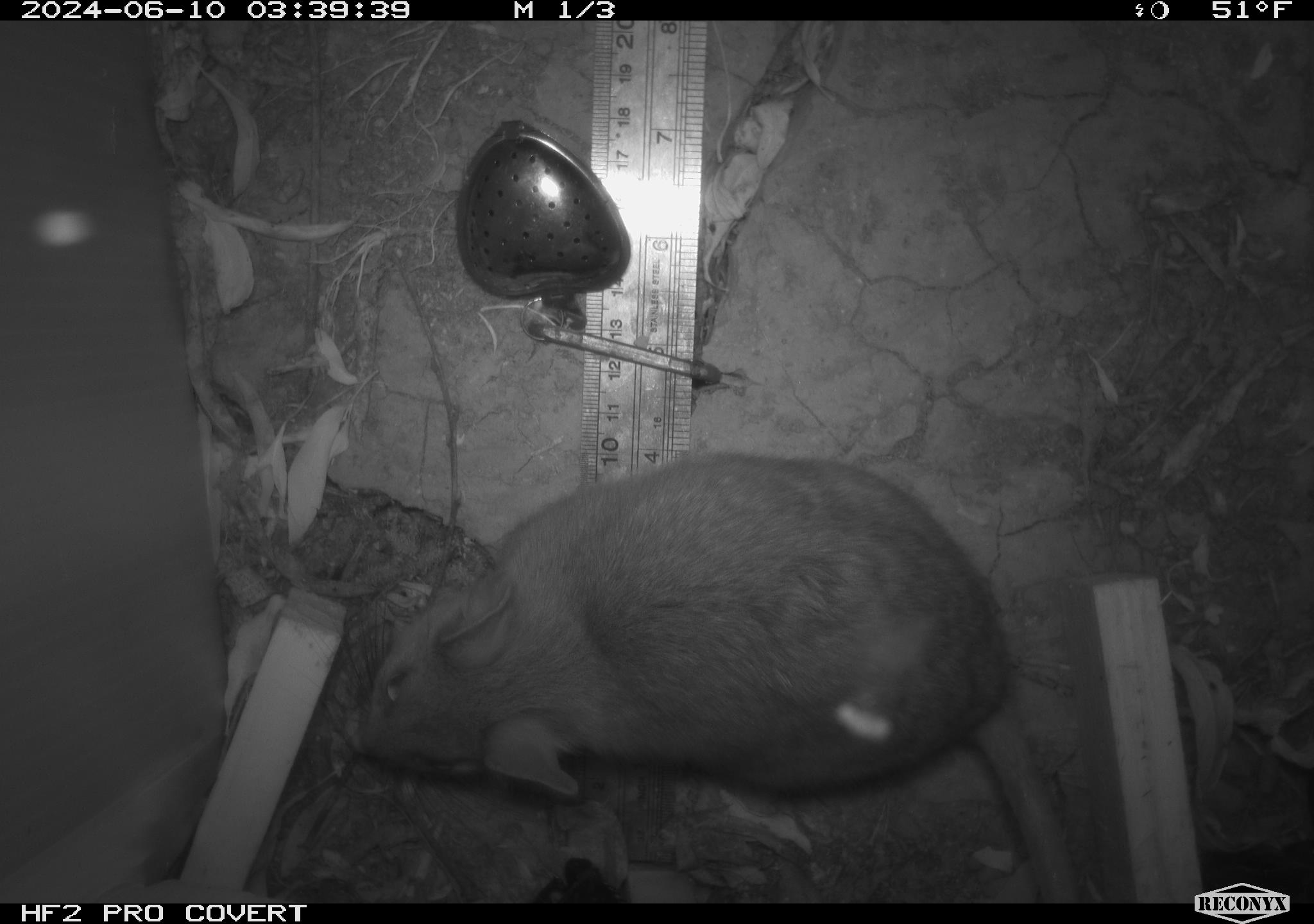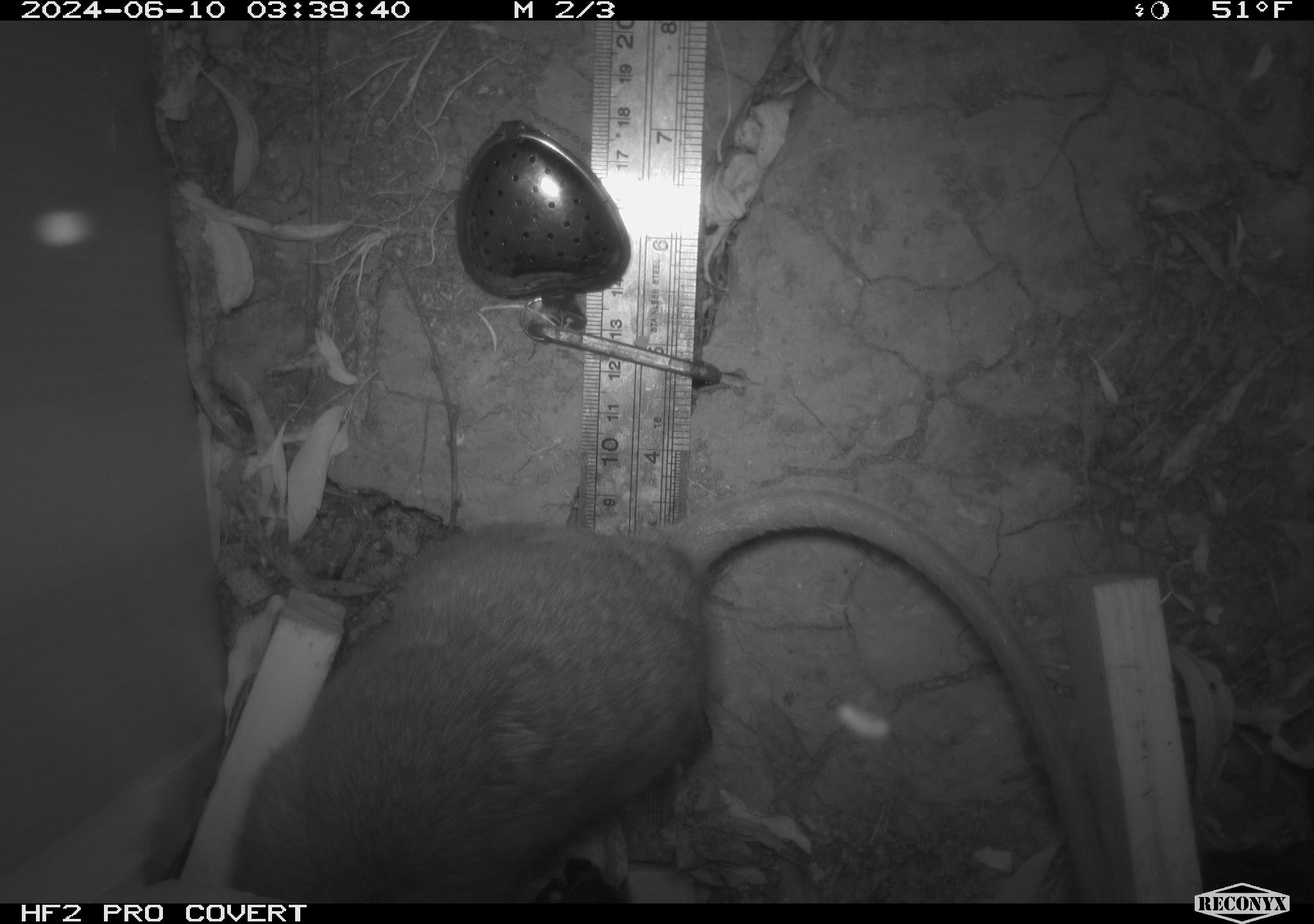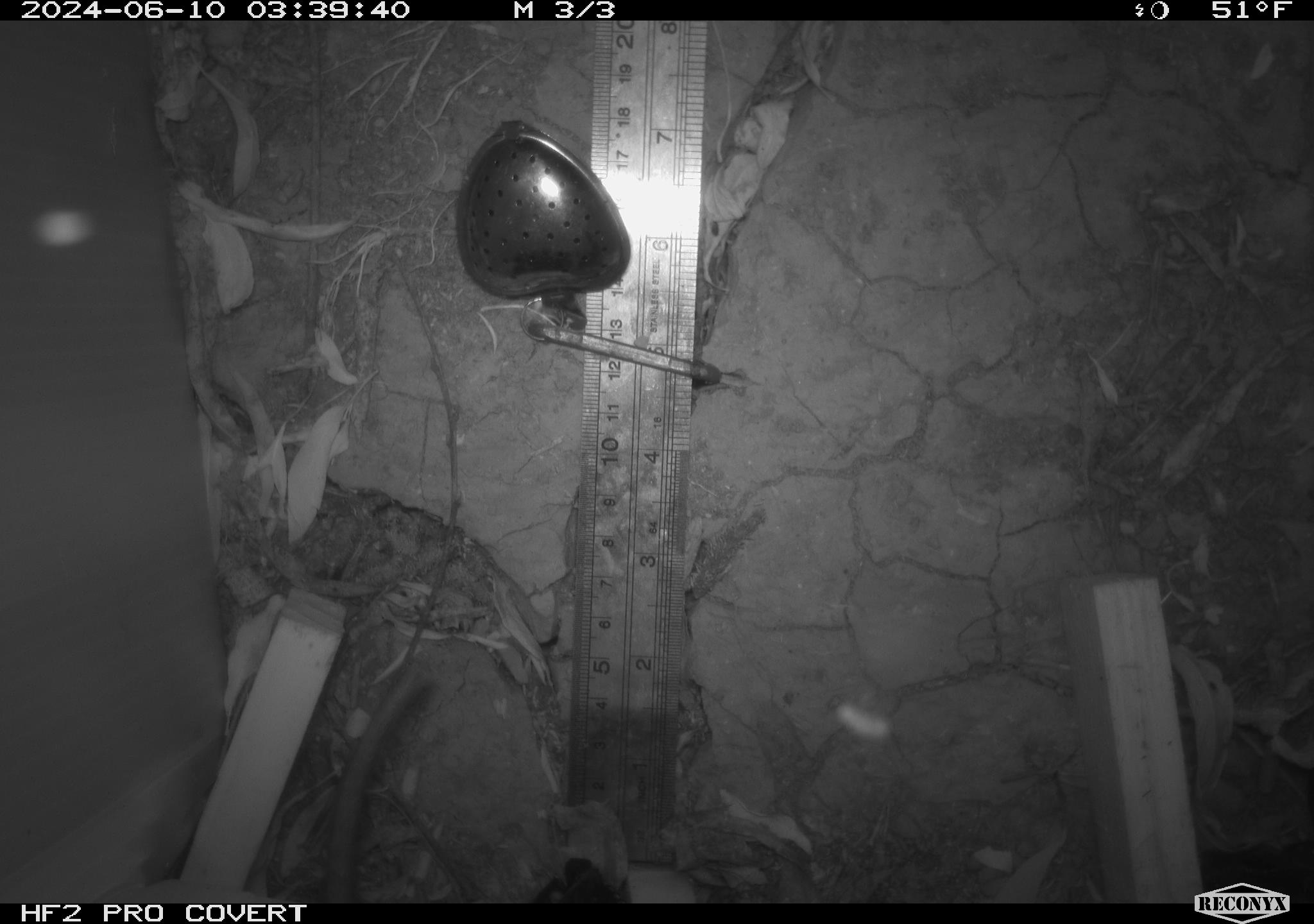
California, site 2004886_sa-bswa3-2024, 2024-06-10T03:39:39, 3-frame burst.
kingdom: Animalia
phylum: Chordata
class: Mammalia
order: Rodentia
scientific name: Rodentia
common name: woodrat or rat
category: woodrat or rat species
Woodrat or rat species (woodrat or rat) (Rodentia).